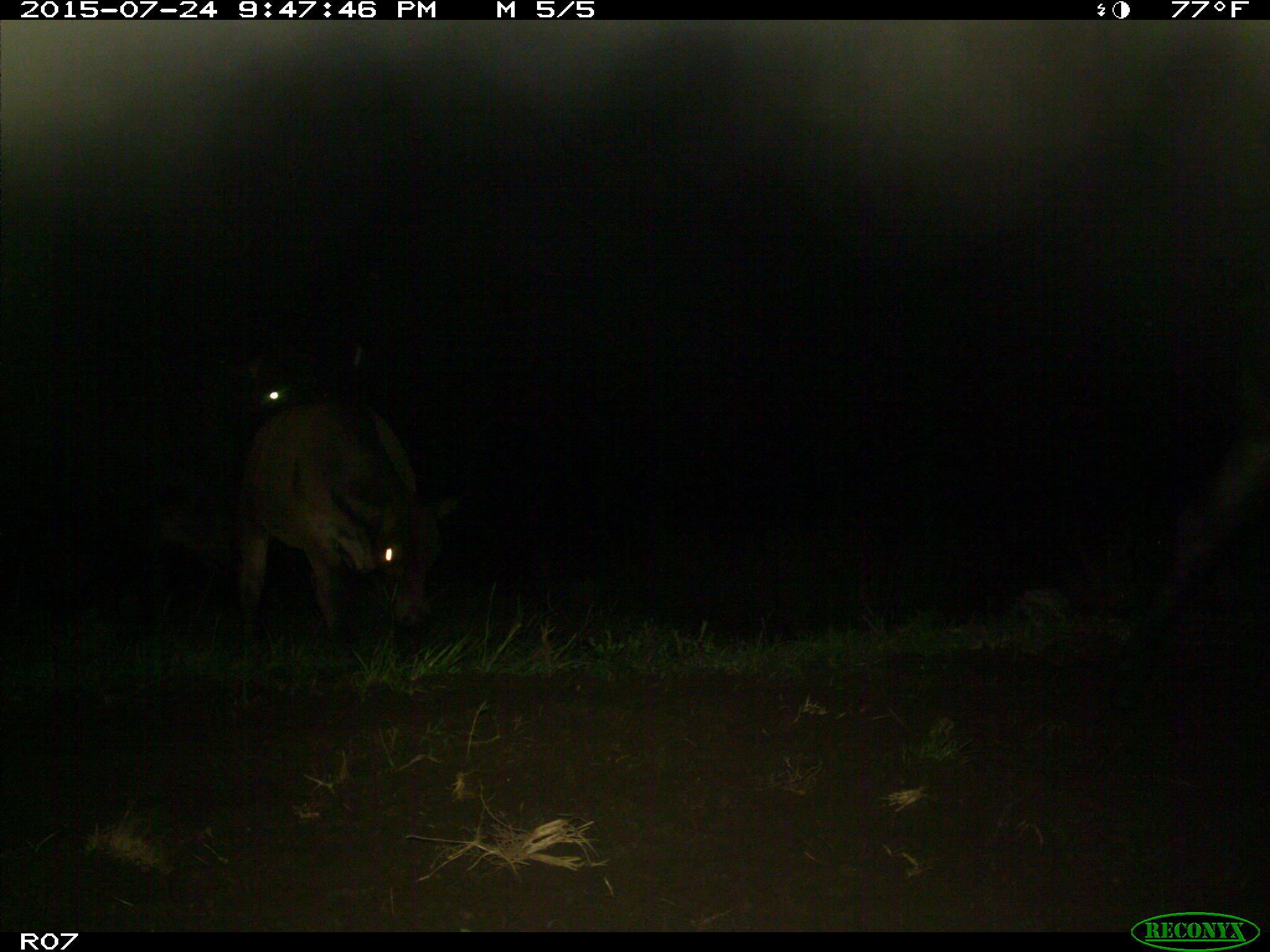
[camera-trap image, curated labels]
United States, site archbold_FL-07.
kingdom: Animalia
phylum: Chordata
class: Mammalia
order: Artiodactyla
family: Bovidae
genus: Bos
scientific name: Bos taurus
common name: domestic cow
Bos taurus (domestic cow).